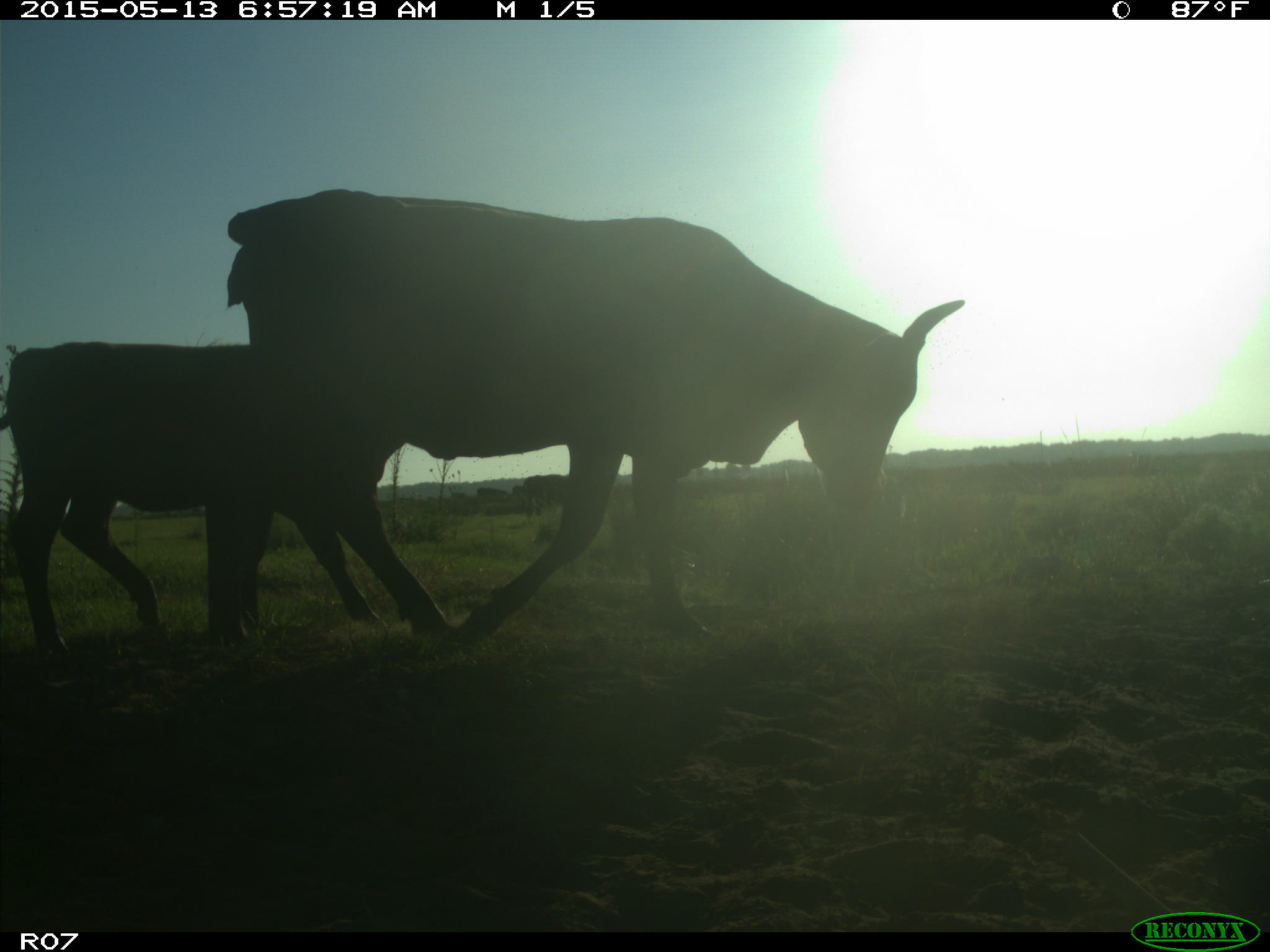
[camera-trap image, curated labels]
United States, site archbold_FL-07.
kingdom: Animalia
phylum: Chordata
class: Mammalia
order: Artiodactyla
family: Bovidae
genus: Bos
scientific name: Bos taurus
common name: domestic cow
Bos taurus (domestic cow).